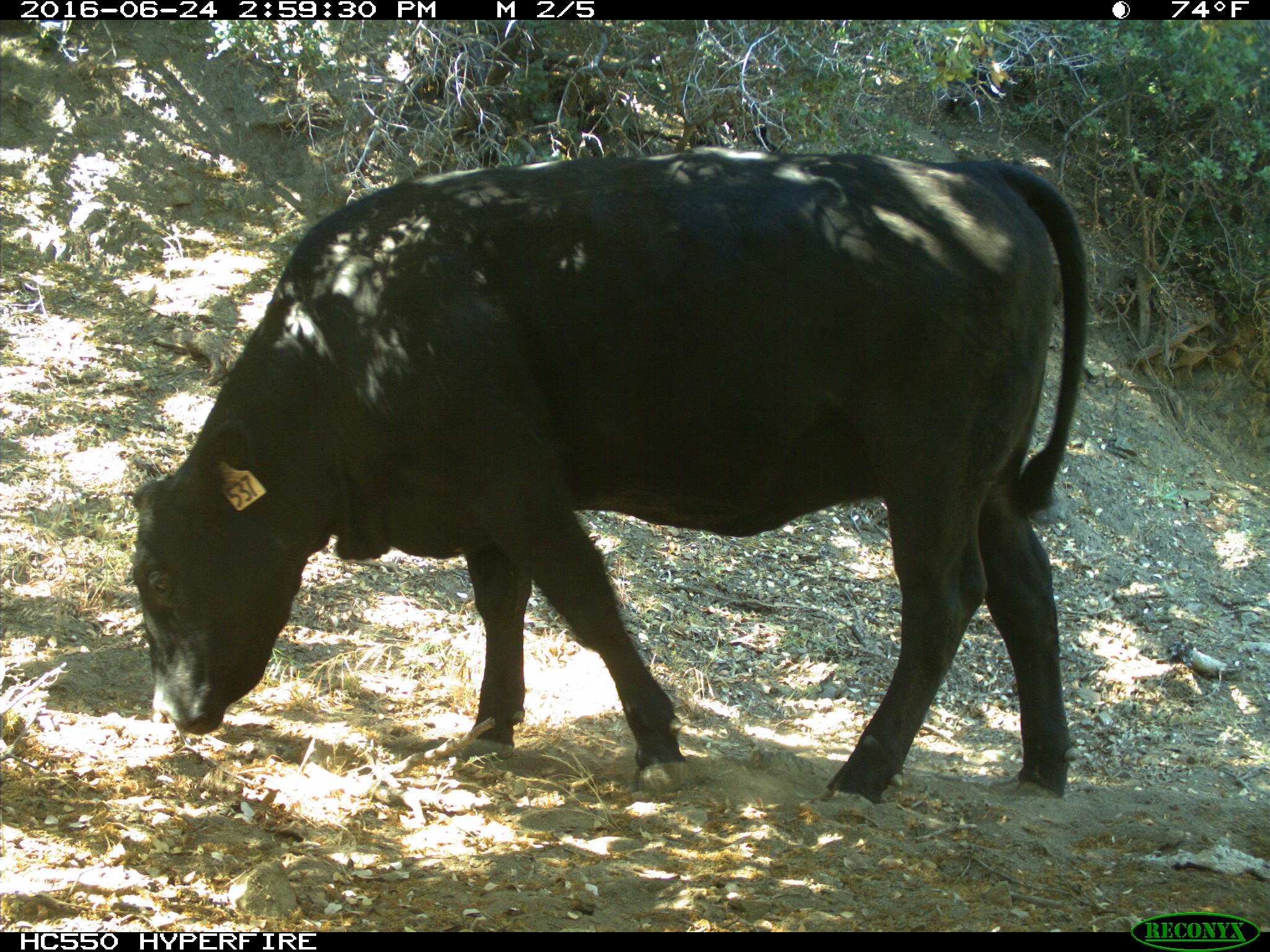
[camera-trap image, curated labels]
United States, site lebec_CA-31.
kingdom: Animalia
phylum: Chordata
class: Mammalia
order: Artiodactyla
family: Bovidae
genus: Bos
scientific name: Bos taurus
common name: domestic cow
Bos taurus (domestic cow).